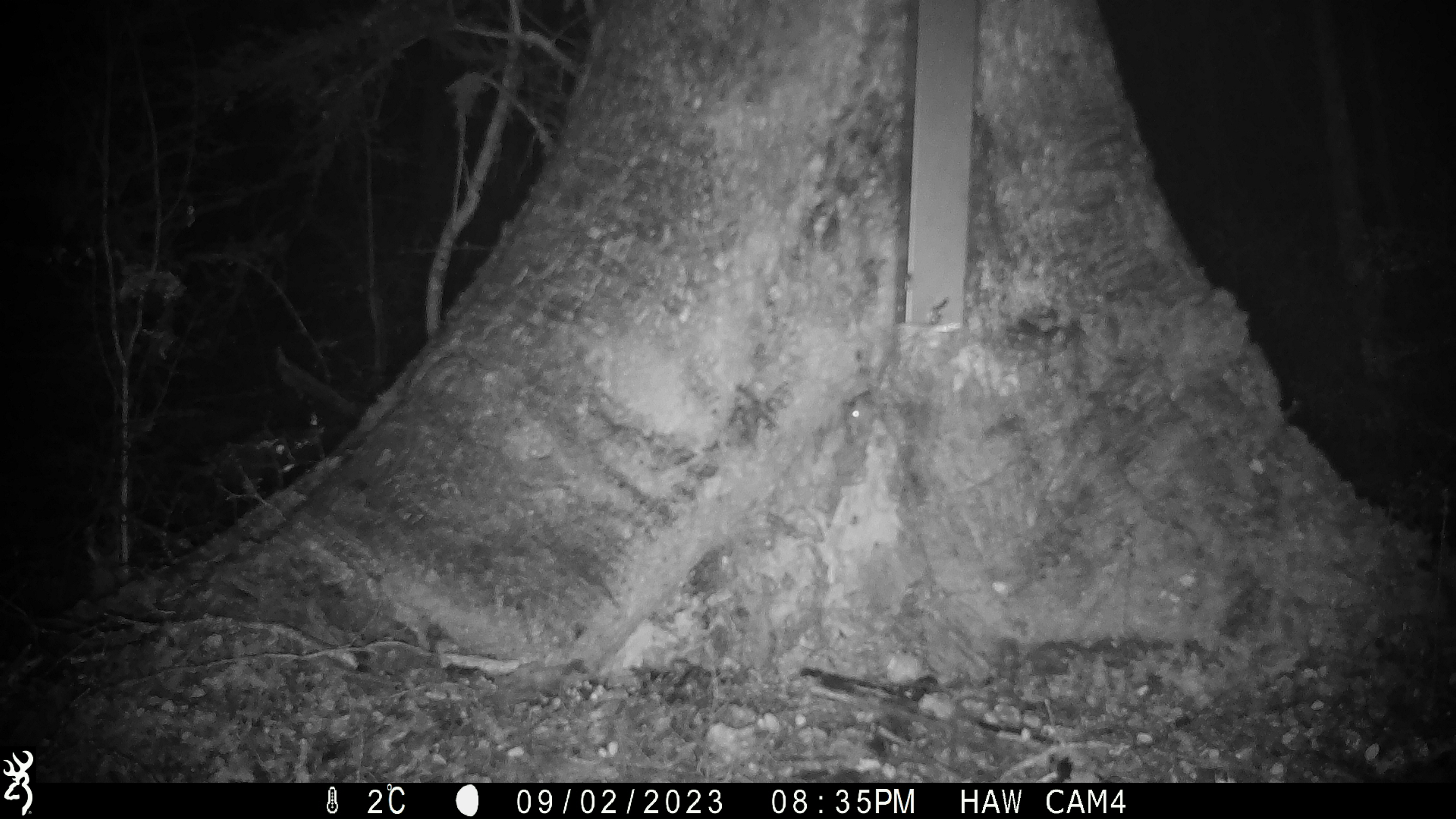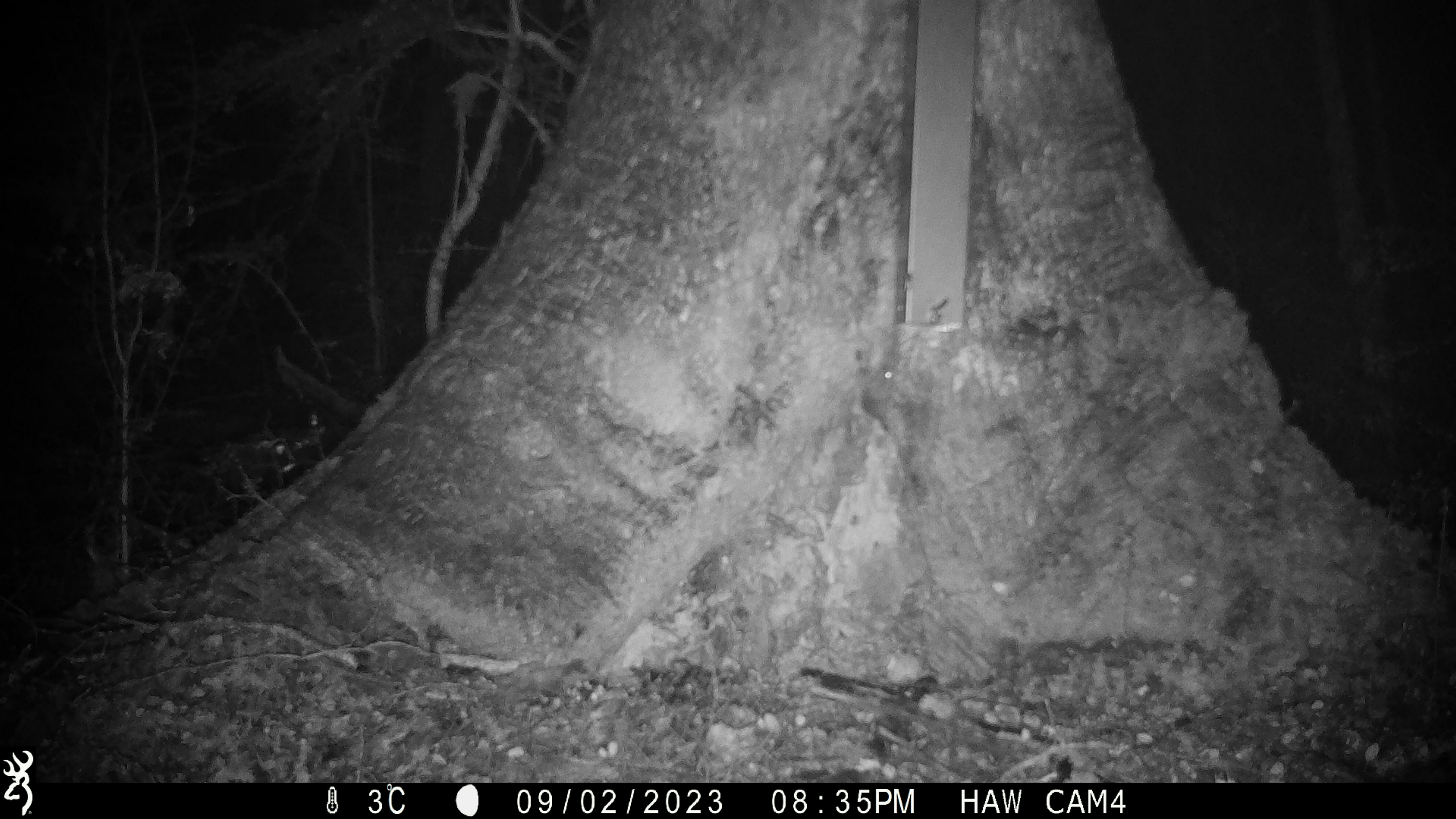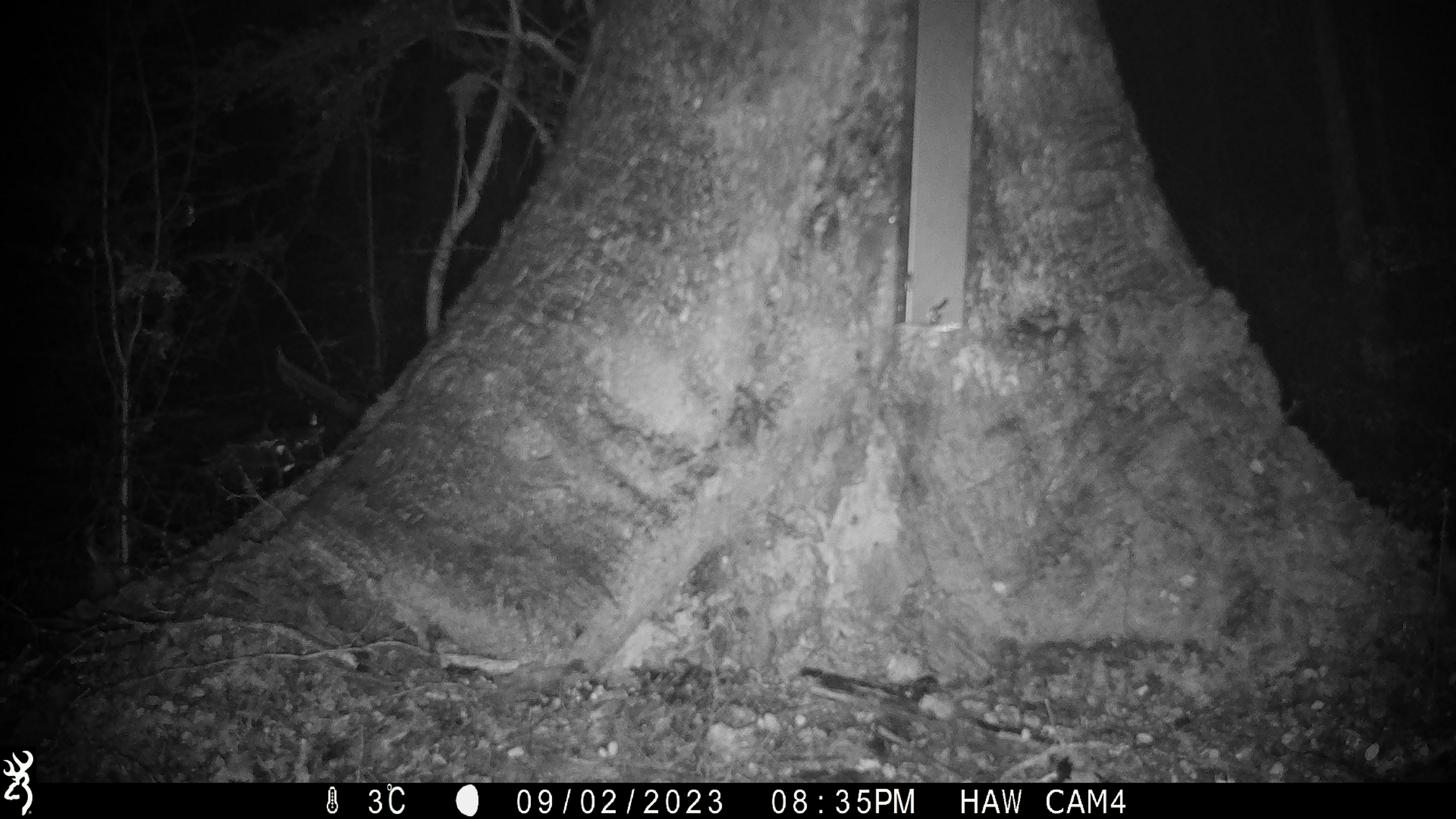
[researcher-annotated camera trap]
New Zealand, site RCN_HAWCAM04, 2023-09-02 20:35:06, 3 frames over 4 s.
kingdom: Animalia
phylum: Chordata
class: Mammalia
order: Rodentia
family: Muridae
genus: Mus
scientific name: Mus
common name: mouse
Mouse (Mus).